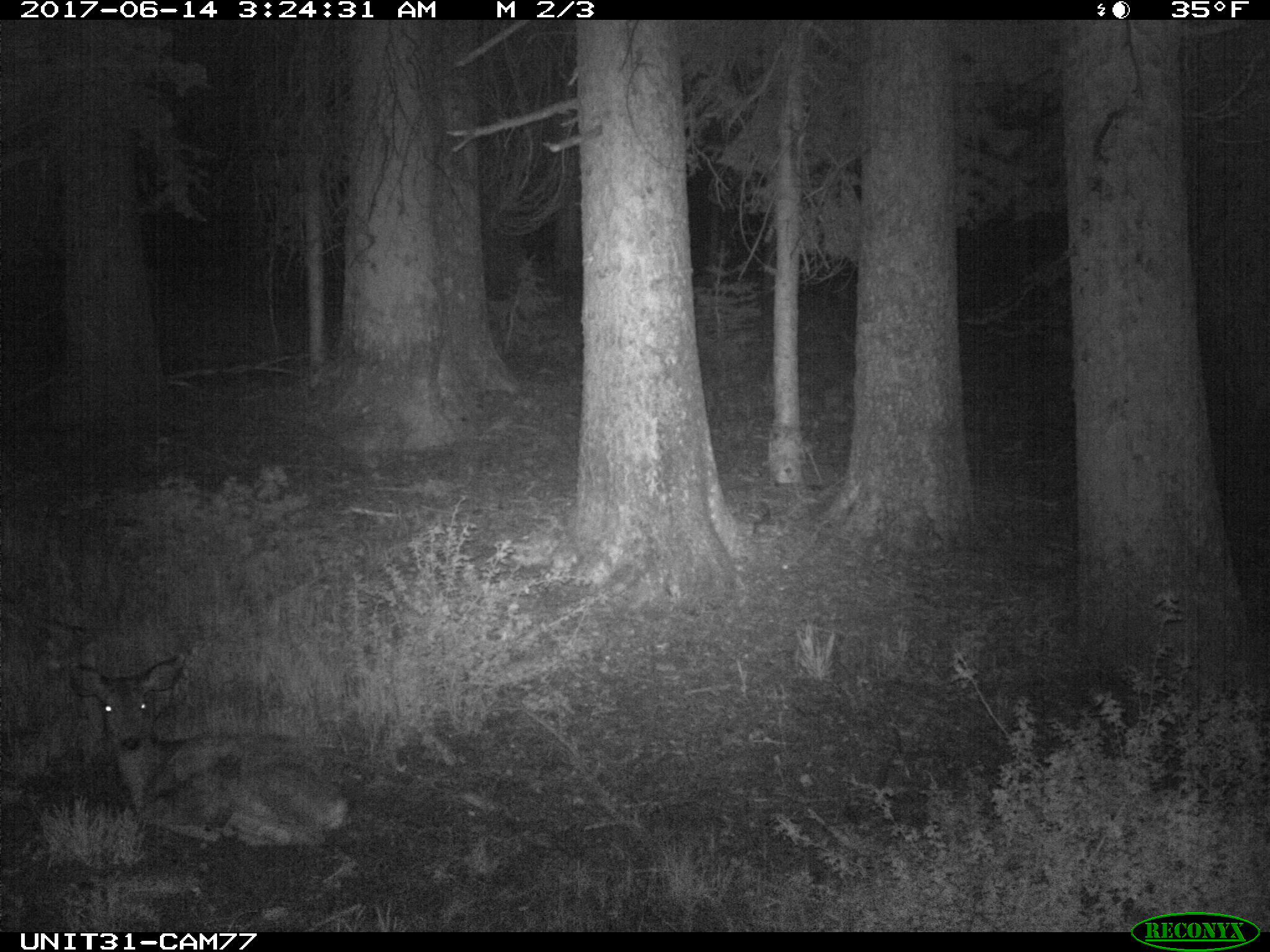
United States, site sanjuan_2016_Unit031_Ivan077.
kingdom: Animalia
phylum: Chordata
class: Mammalia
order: Artiodactyla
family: Cervidae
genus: Odocoileus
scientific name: Odocoileus hemionus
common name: mule deer